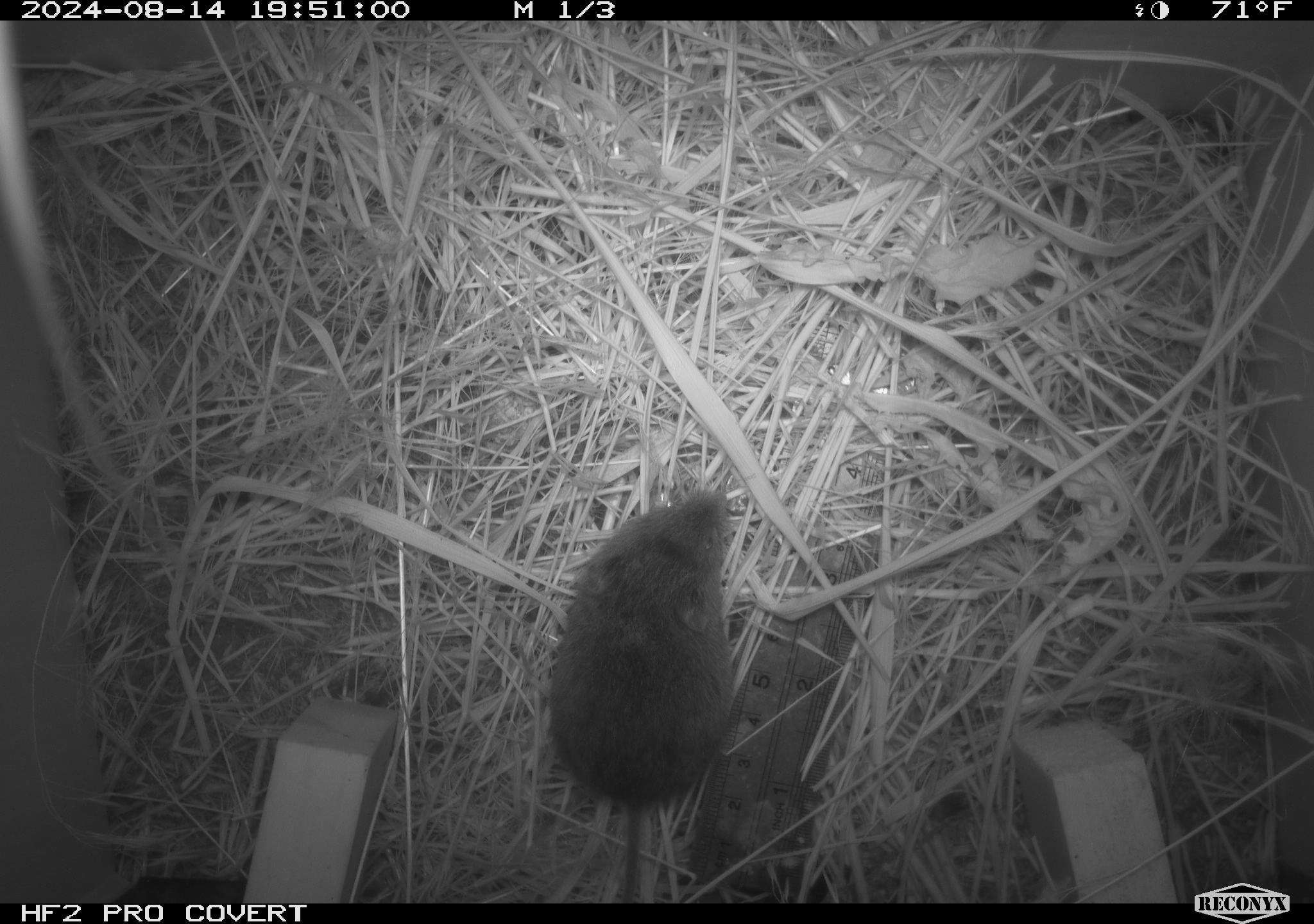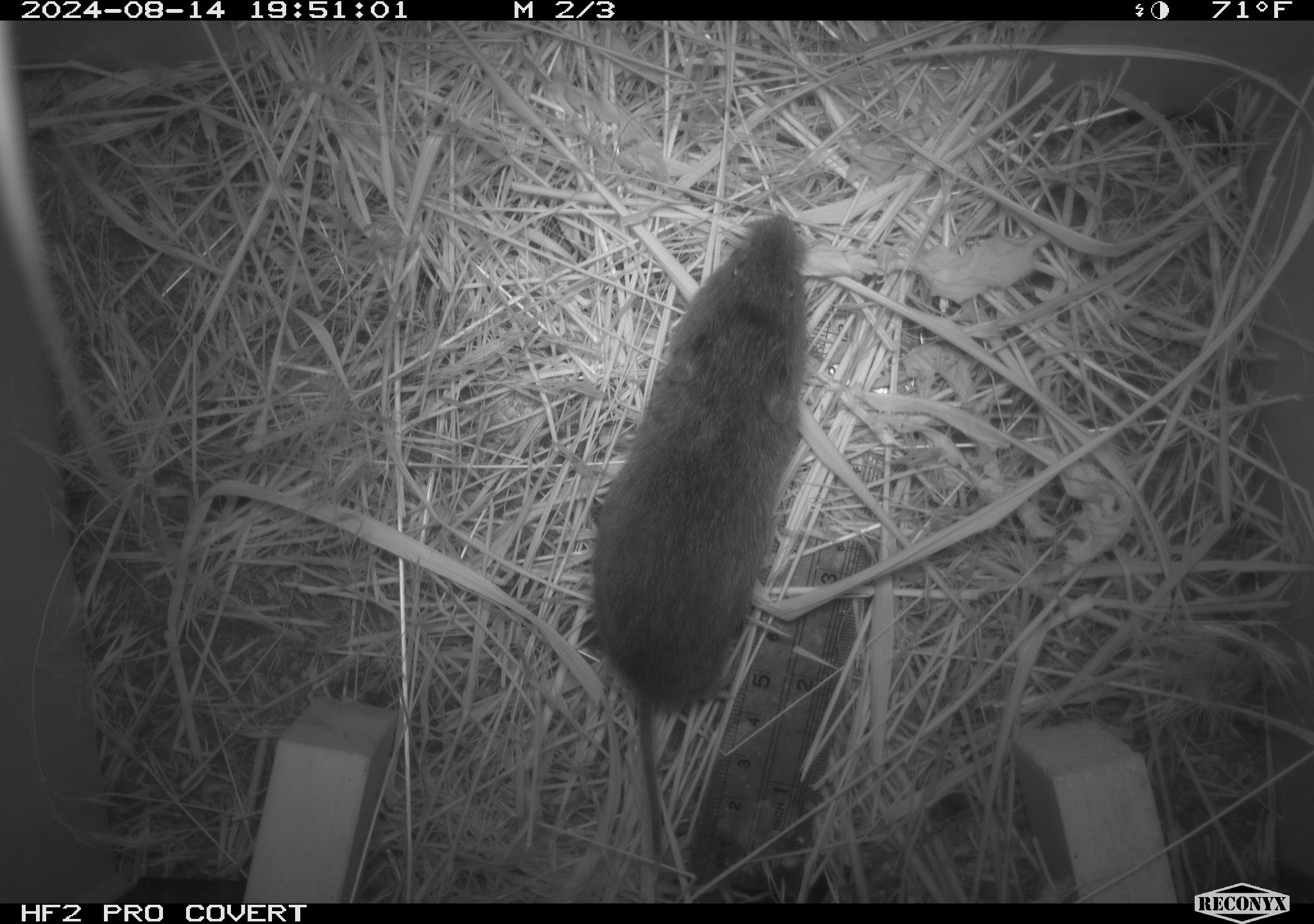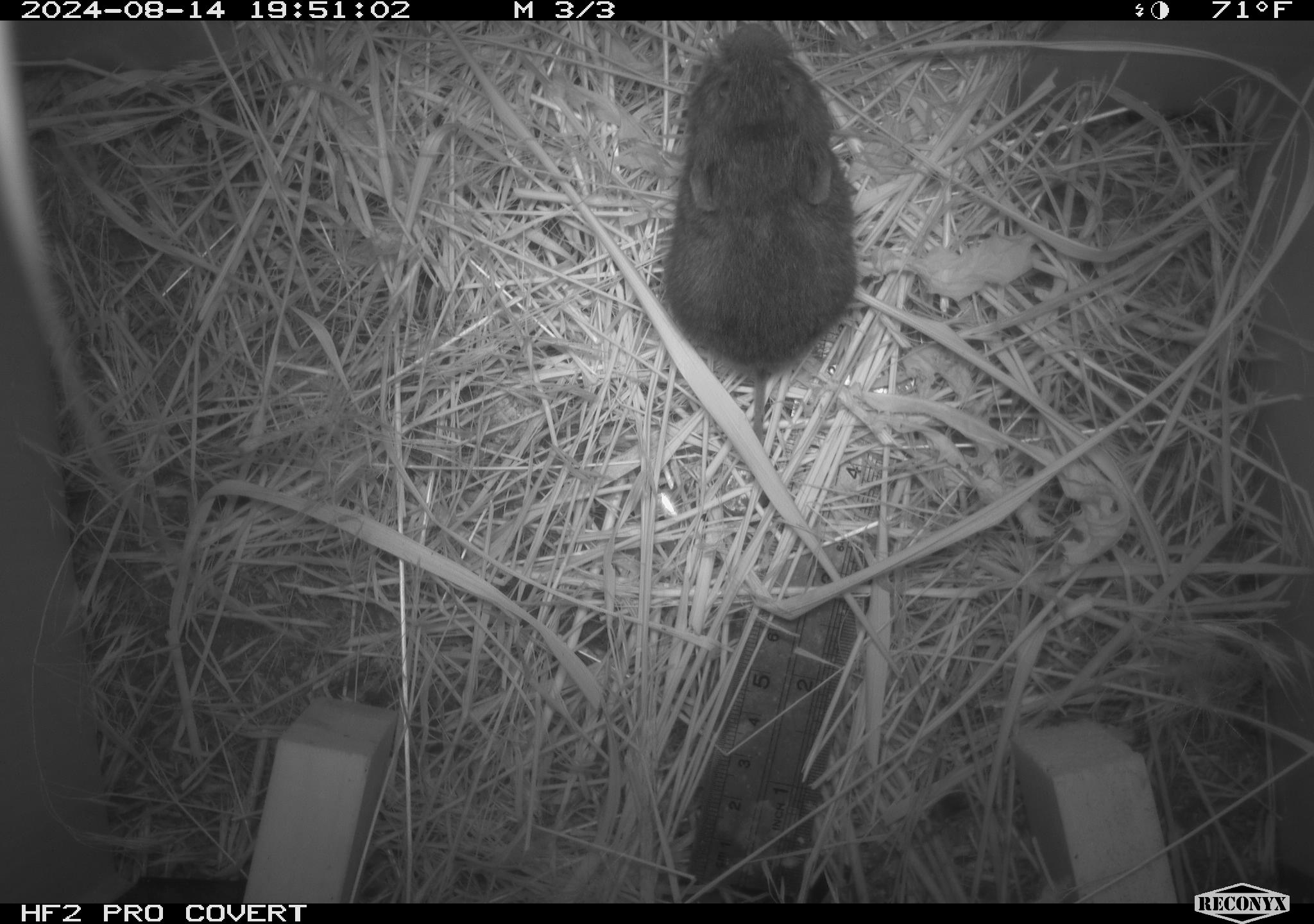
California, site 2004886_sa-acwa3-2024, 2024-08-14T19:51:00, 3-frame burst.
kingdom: Animalia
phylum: Chordata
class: Mammalia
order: Rodentia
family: Cricetidae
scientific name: Arvicolinae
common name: voles, lemmings, and muskrats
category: arvicolinae subfamily